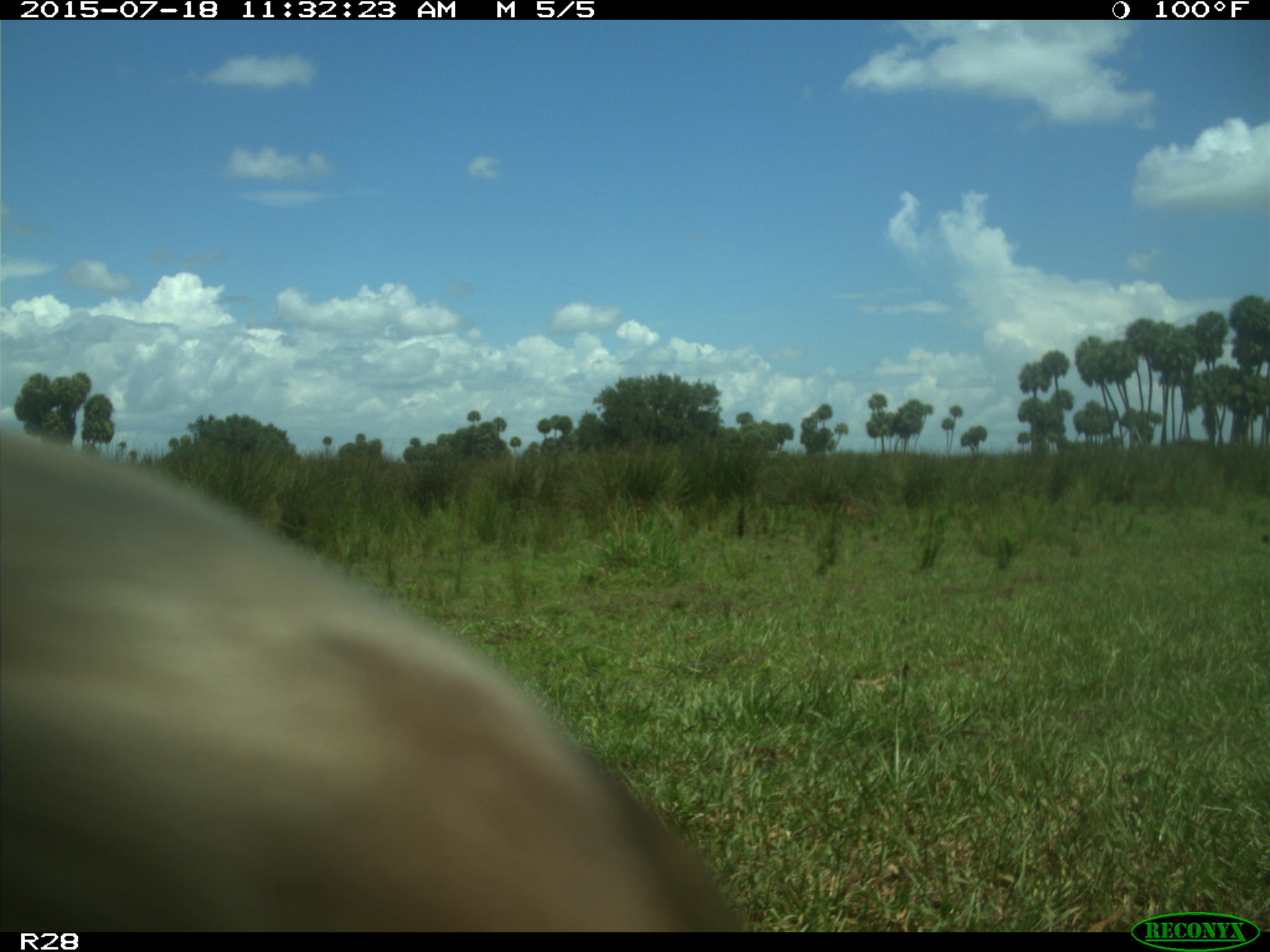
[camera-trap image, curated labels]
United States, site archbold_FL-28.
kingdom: Animalia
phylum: Chordata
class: Mammalia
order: Artiodactyla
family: Bovidae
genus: Bos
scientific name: Bos taurus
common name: domestic cow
Bos taurus (domestic cow).